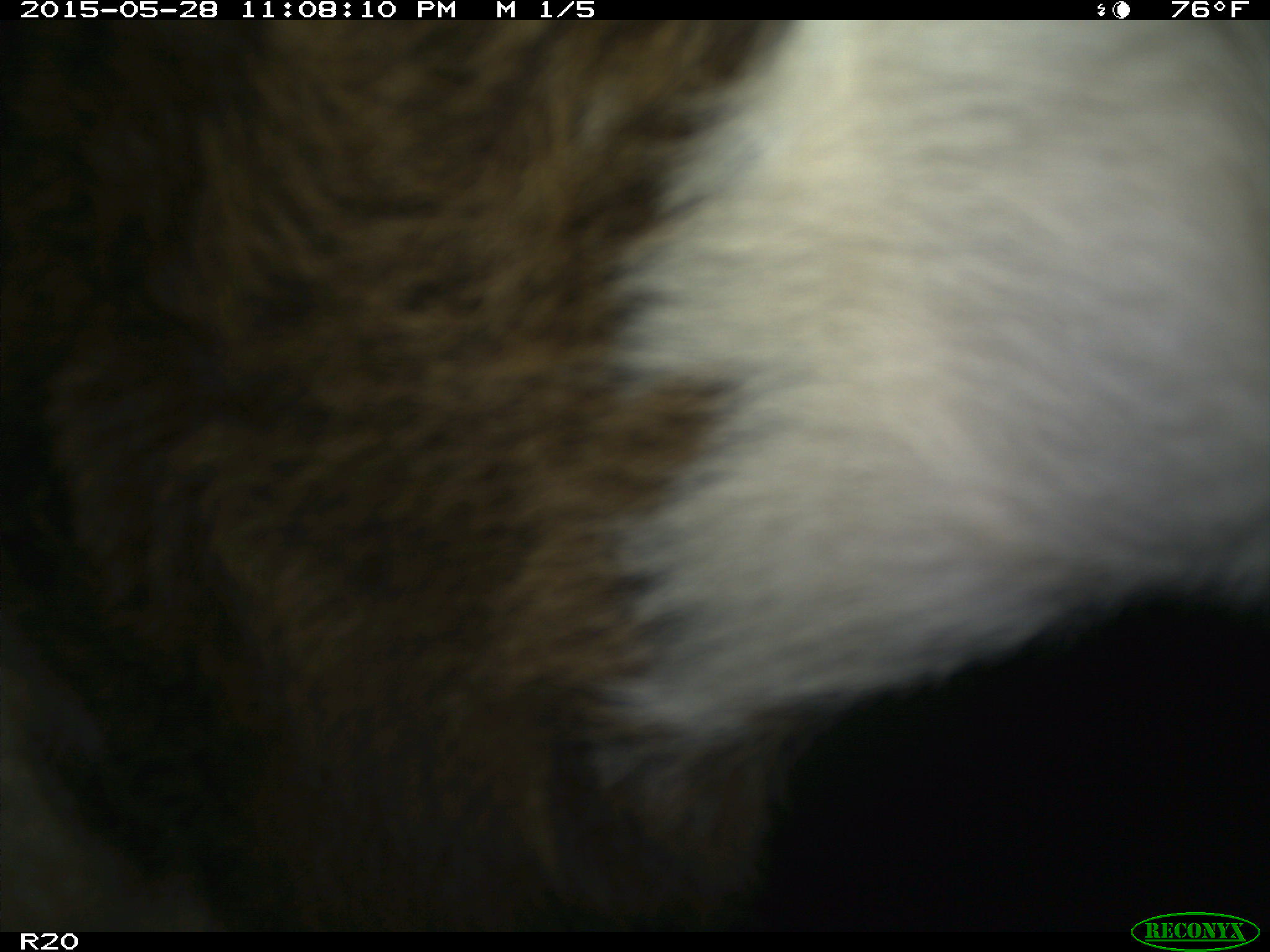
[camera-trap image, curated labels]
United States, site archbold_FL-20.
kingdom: Animalia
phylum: Chordata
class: Mammalia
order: Artiodactyla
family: Bovidae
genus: Bos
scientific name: Bos taurus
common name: domestic cow